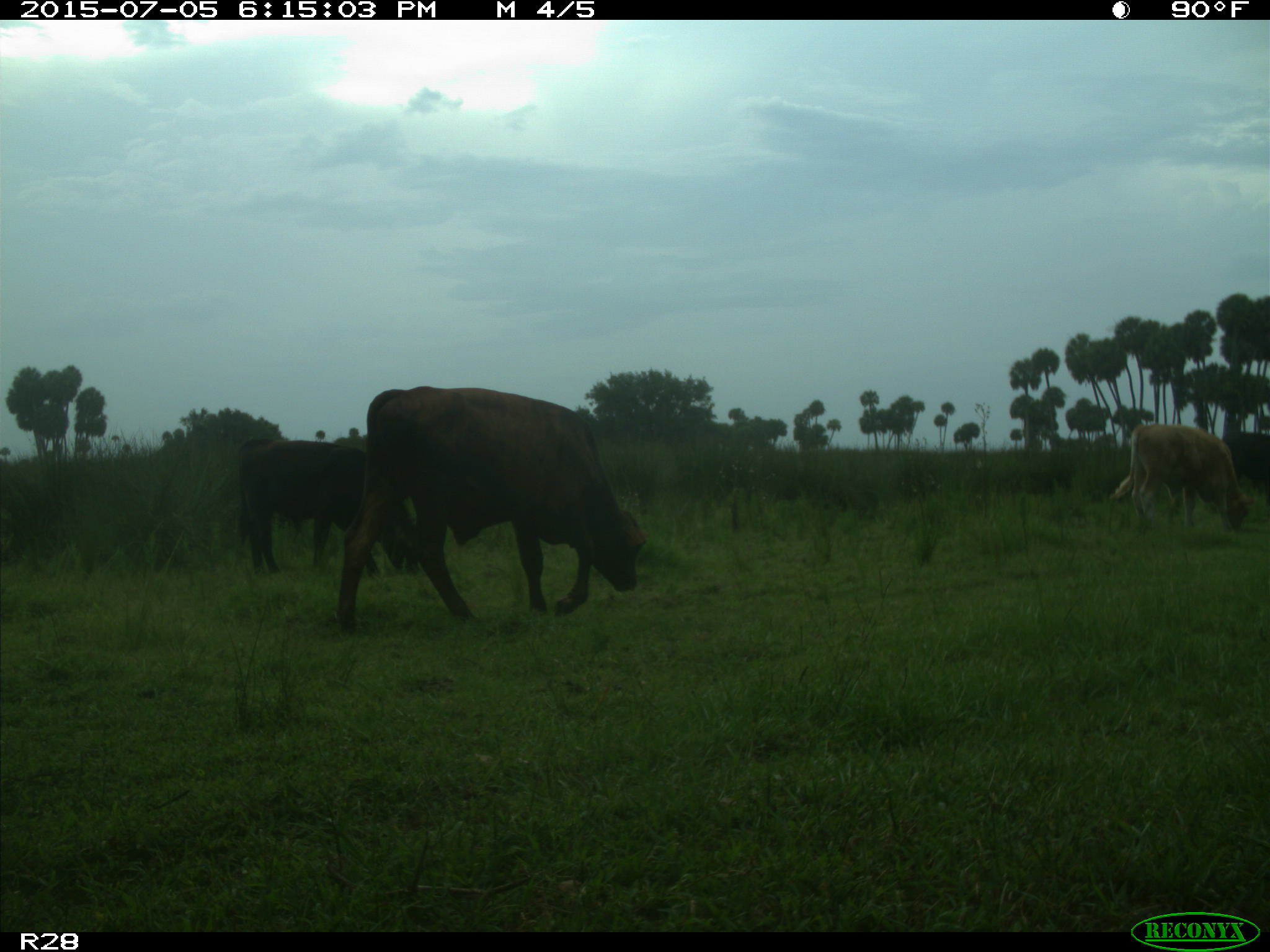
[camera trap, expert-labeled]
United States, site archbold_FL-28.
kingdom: Animalia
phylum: Chordata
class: Mammalia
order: Artiodactyla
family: Bovidae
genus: Bos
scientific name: Bos taurus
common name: domestic cow